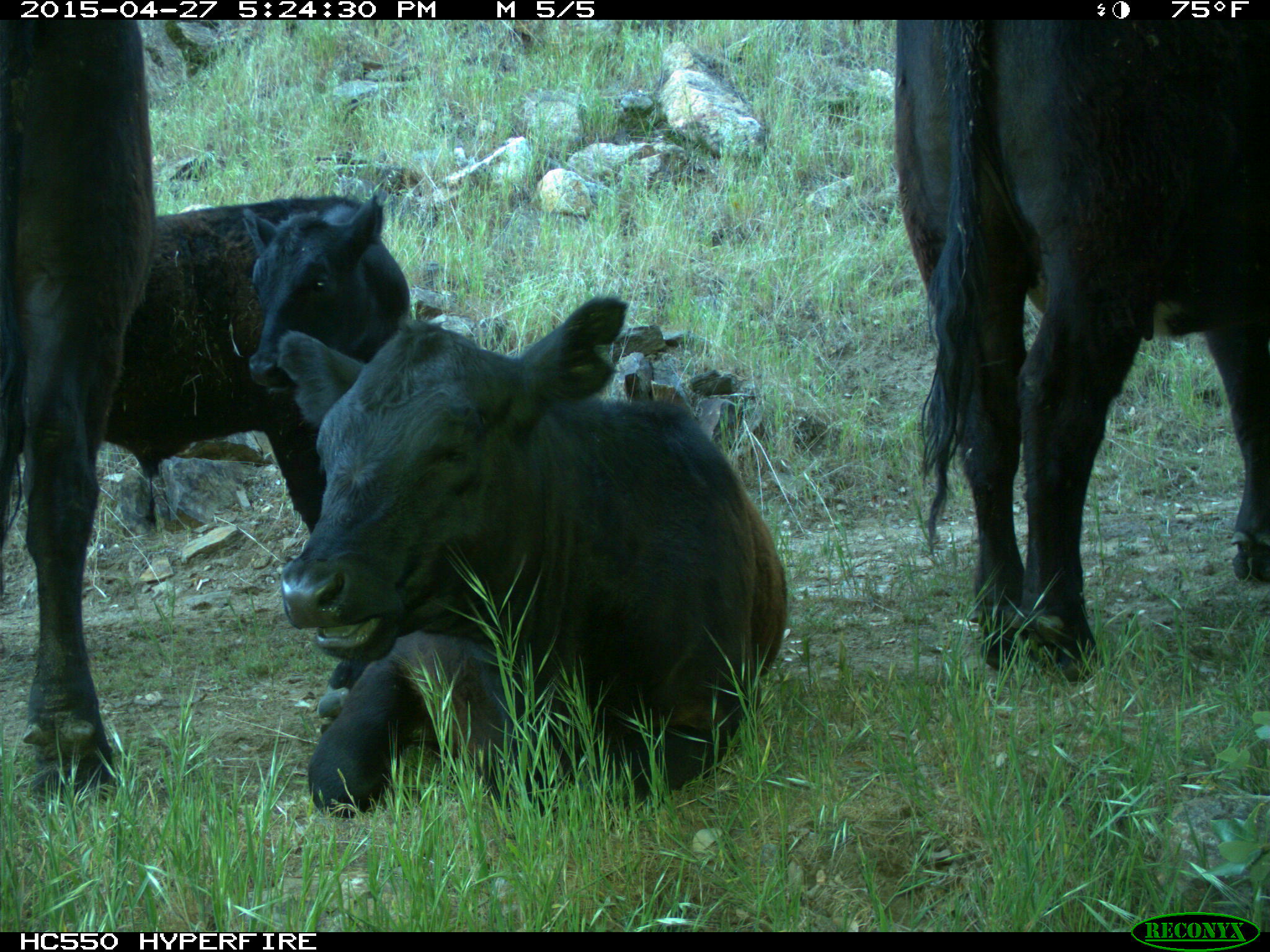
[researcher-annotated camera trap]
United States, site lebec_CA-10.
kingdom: Animalia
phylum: Chordata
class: Mammalia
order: Artiodactyla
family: Bovidae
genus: Bos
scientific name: Bos taurus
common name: domestic cow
Bos taurus (domestic cow).